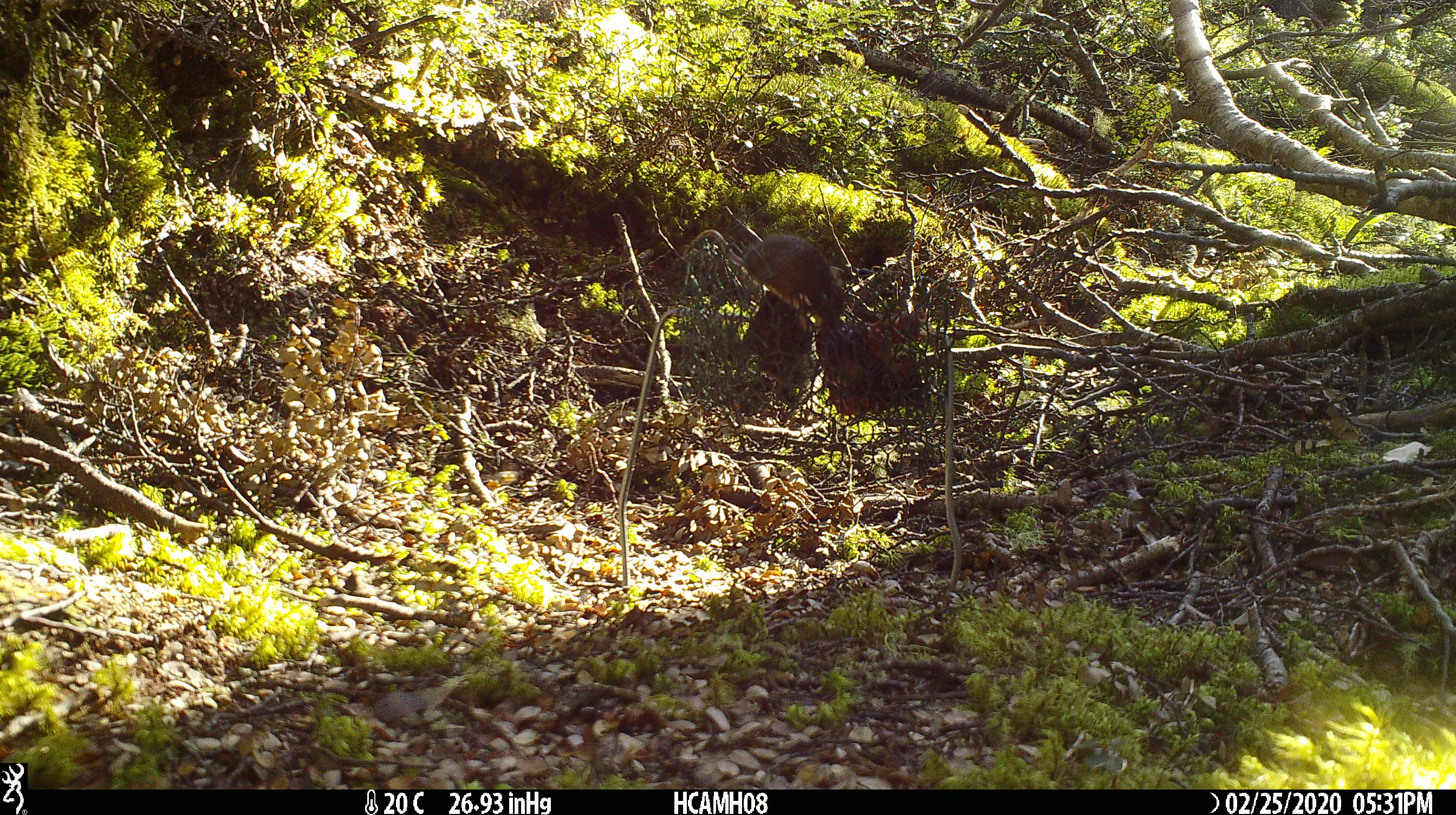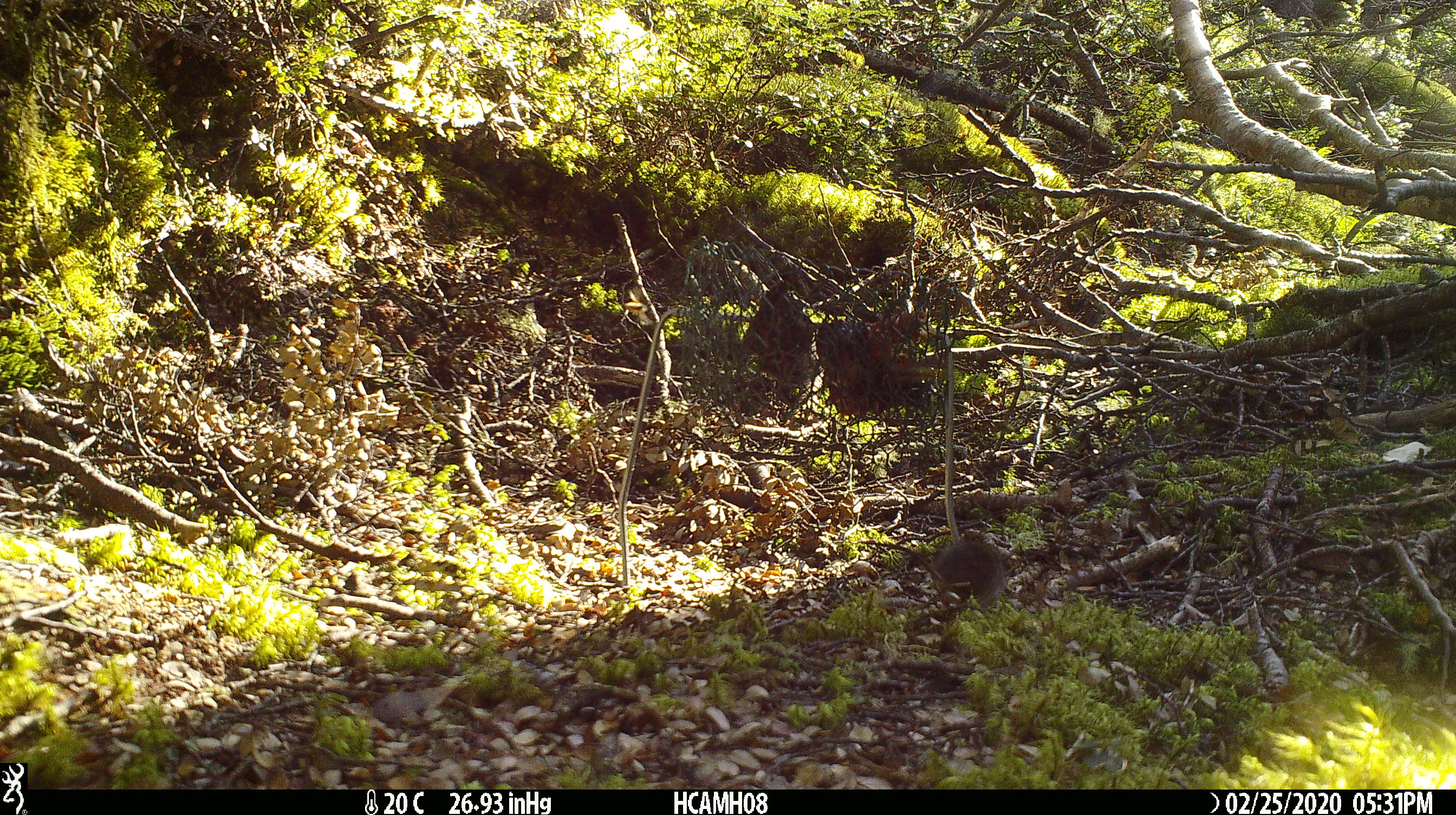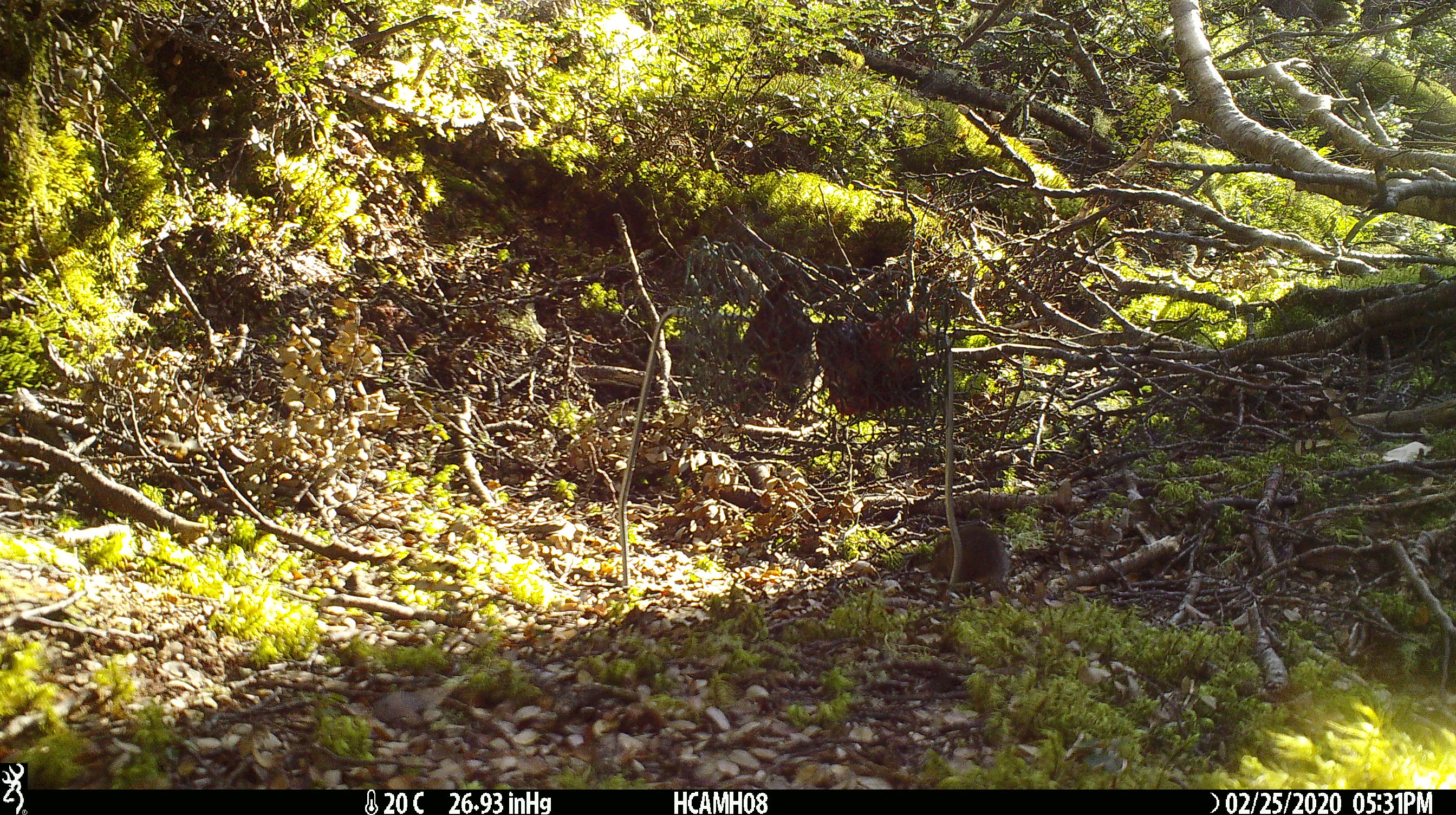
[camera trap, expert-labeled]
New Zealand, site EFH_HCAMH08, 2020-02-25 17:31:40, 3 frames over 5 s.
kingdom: Animalia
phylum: Chordata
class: Mammalia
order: Rodentia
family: Muridae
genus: Mus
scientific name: Mus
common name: mouse